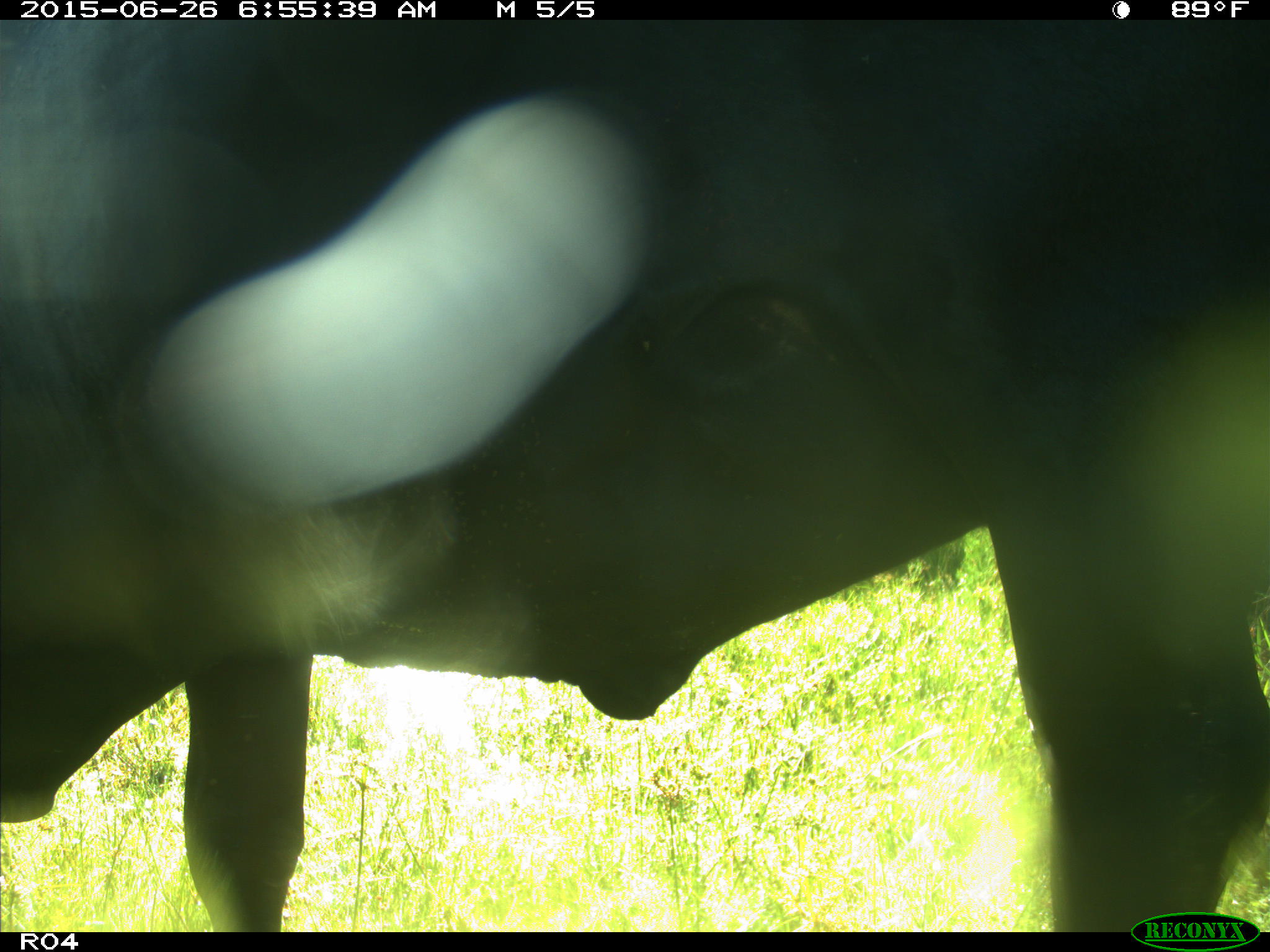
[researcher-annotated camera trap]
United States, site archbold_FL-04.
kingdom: Animalia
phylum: Chordata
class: Mammalia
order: Artiodactyla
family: Bovidae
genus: Bos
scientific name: Bos taurus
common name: domestic cow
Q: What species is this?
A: Bos taurus (domestic cow).